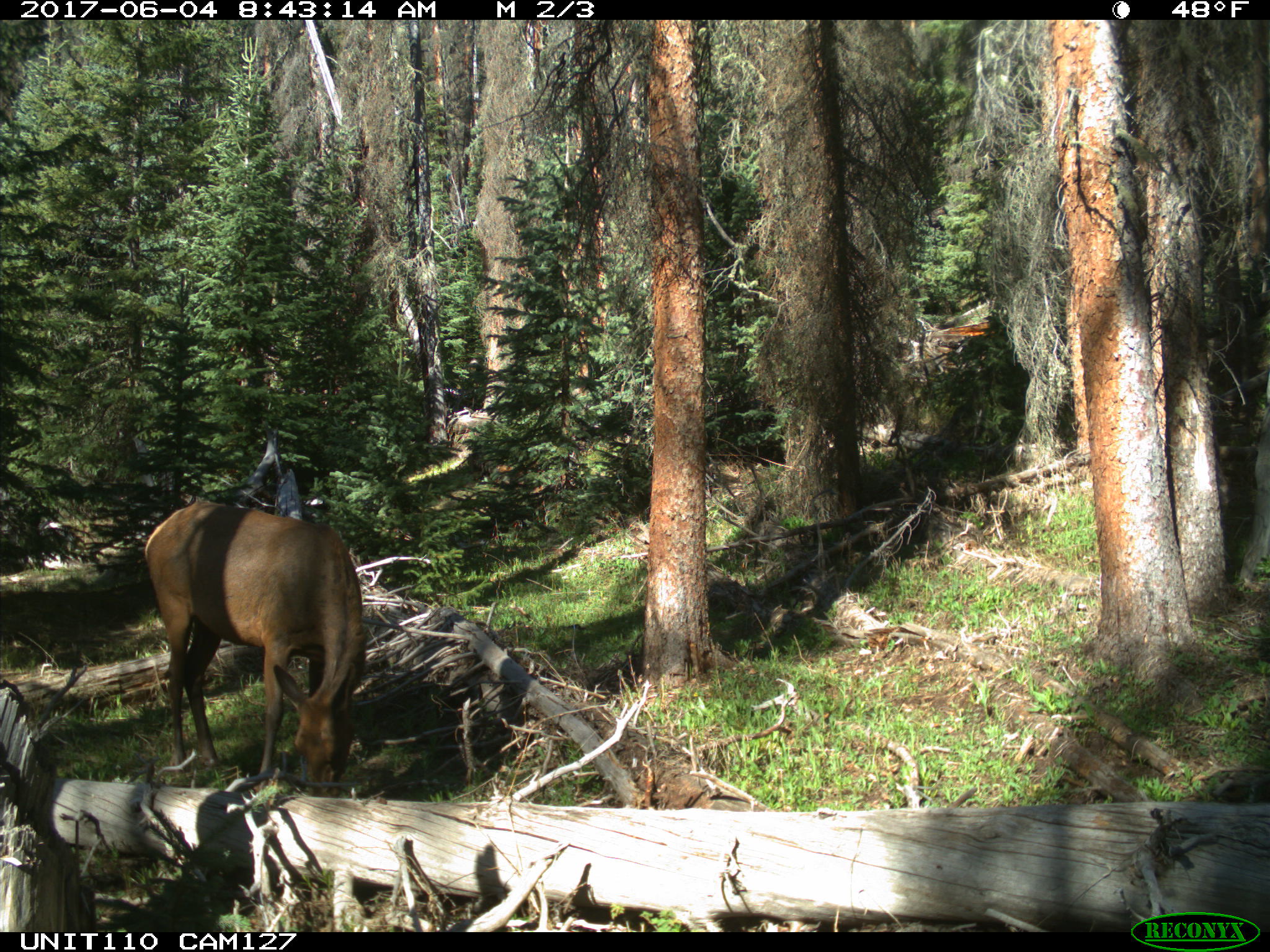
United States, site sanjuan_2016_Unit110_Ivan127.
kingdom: Animalia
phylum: Chordata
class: Mammalia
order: Artiodactyla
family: Cervidae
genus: Cervus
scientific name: Cervus elaphus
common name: red deer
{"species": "Cervus elaphus (red deer)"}